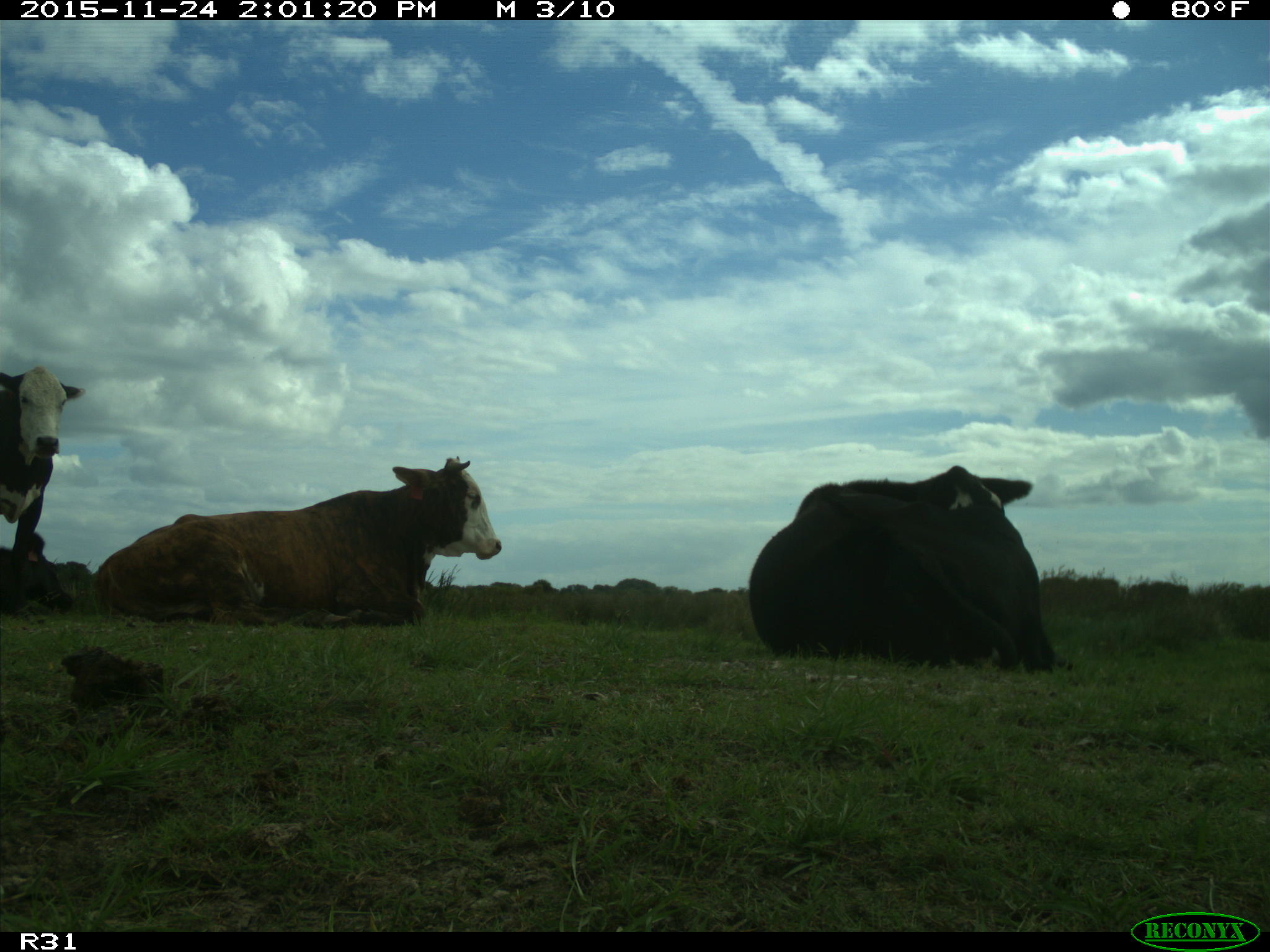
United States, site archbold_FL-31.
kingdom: Animalia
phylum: Chordata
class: Mammalia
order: Artiodactyla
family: Bovidae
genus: Bos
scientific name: Bos taurus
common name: domestic cow